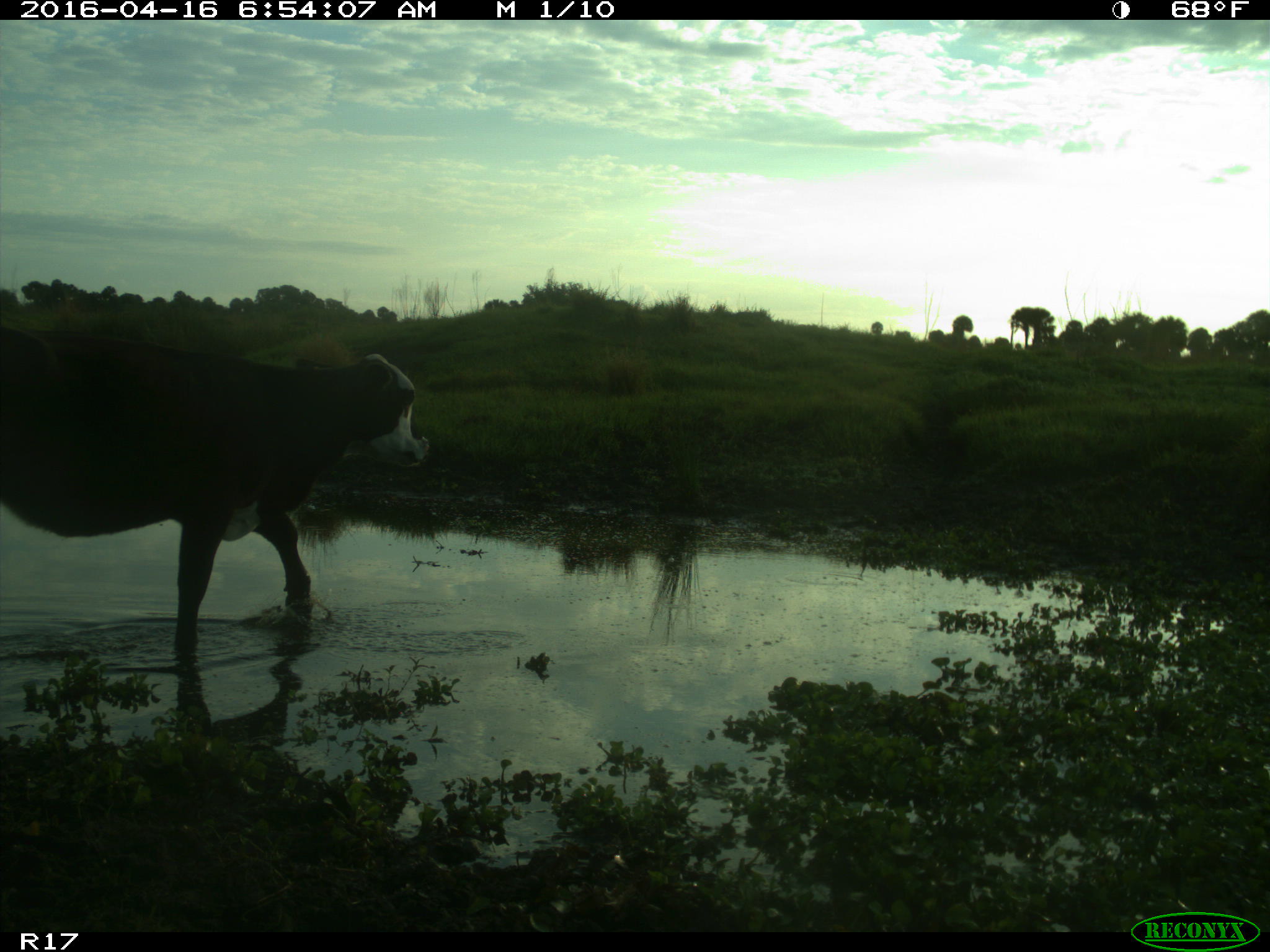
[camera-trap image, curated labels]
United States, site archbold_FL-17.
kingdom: Animalia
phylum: Chordata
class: Mammalia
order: Artiodactyla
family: Bovidae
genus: Bos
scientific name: Bos taurus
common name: domestic cow